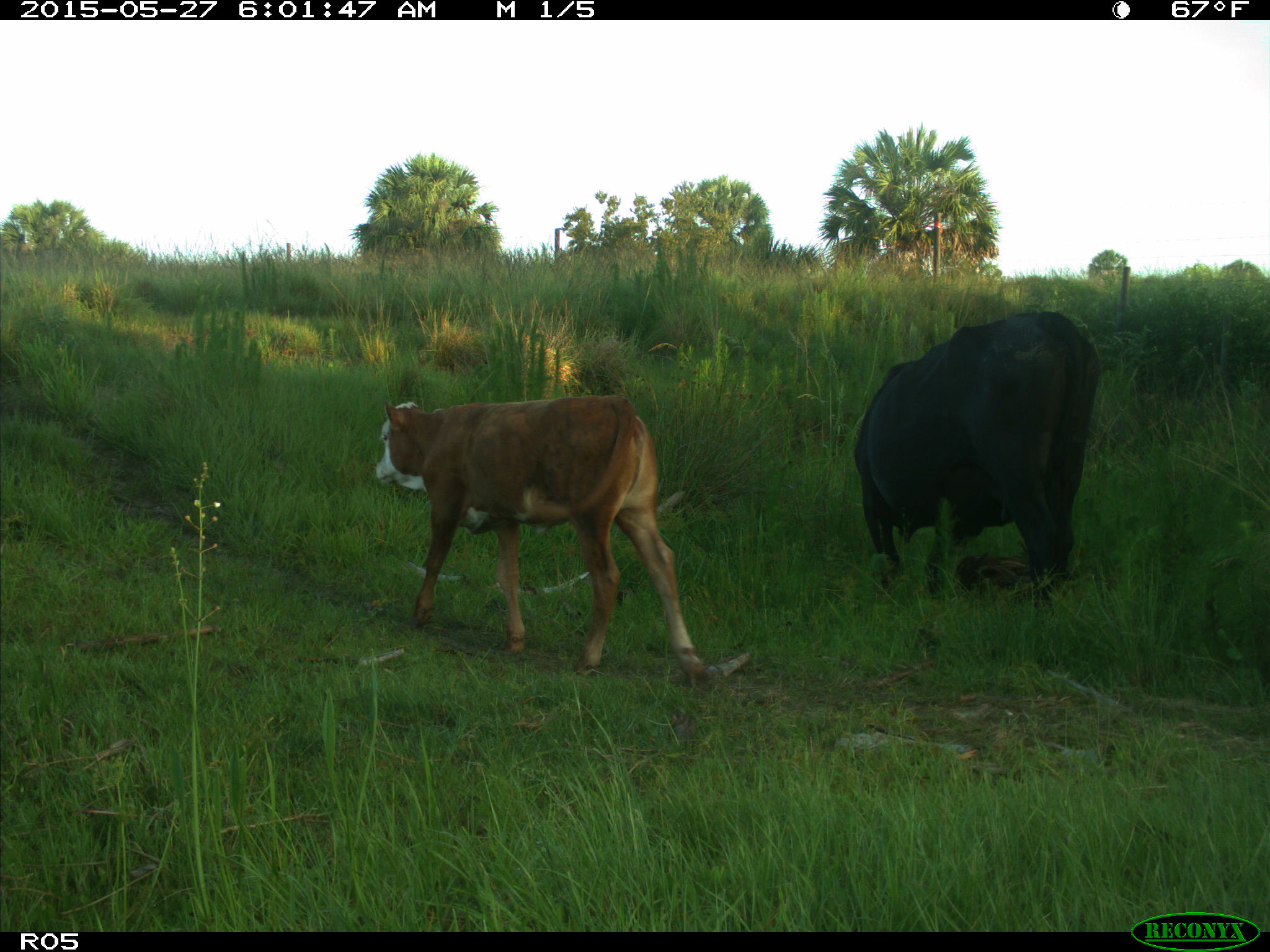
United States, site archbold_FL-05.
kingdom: Animalia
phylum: Chordata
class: Mammalia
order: Artiodactyla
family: Bovidae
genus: Bos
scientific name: Bos taurus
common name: domestic cow